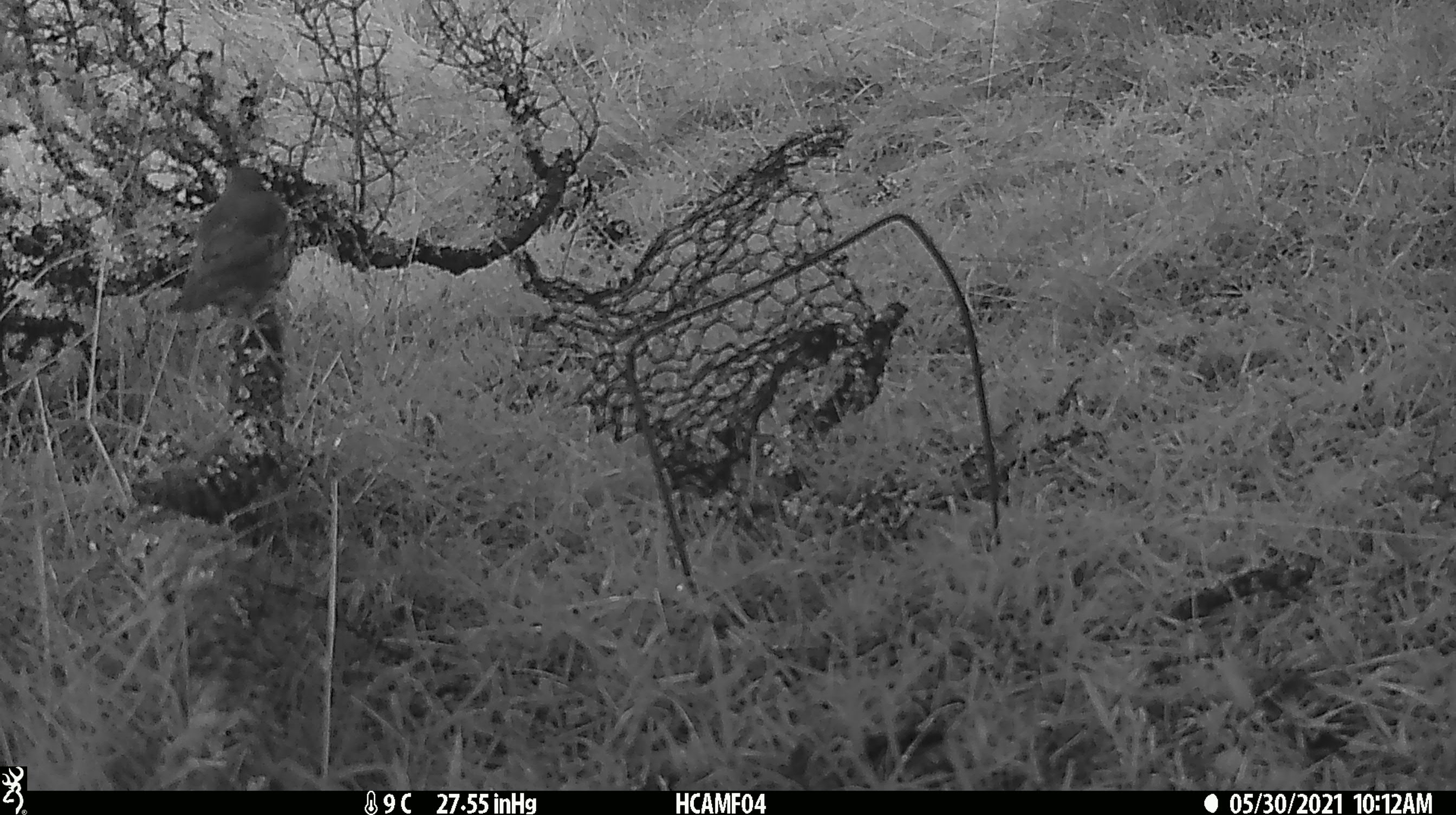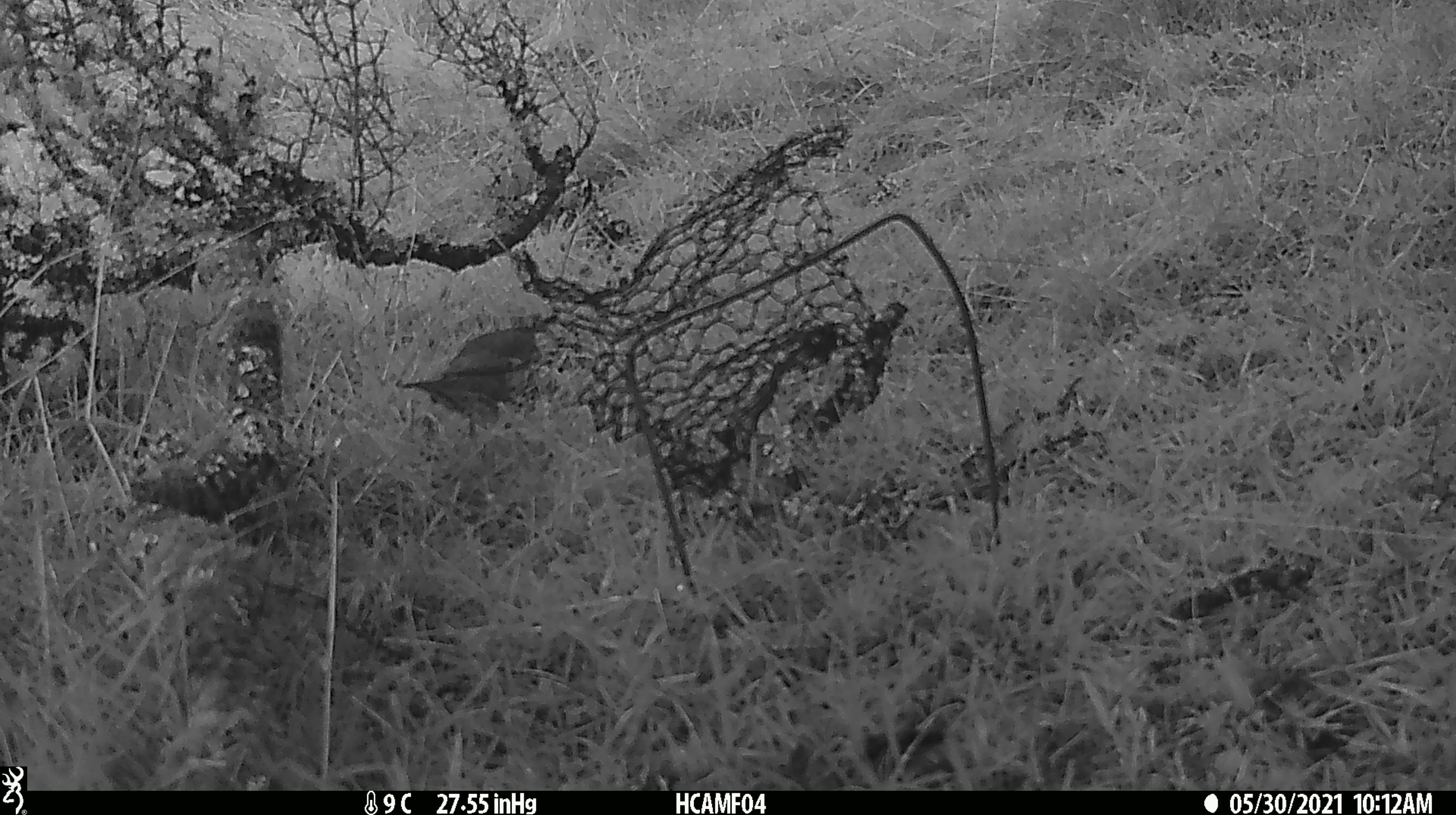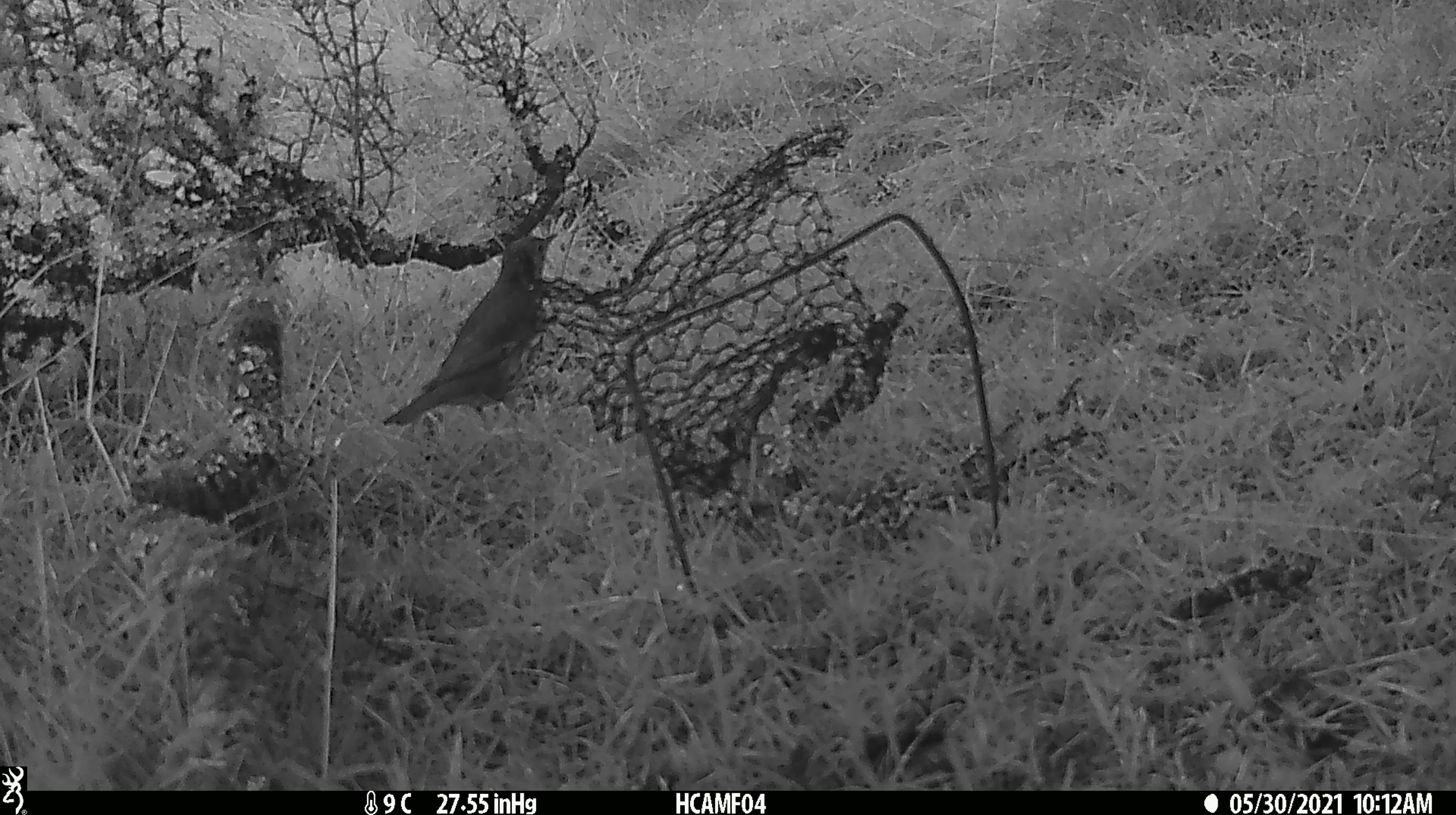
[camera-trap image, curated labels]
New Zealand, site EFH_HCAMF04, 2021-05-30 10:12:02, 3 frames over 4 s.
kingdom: Animalia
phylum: Chordata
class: Aves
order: Passeriformes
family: Turdidae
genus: Turdus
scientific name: Turdus philomelos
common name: song thrush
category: thrush